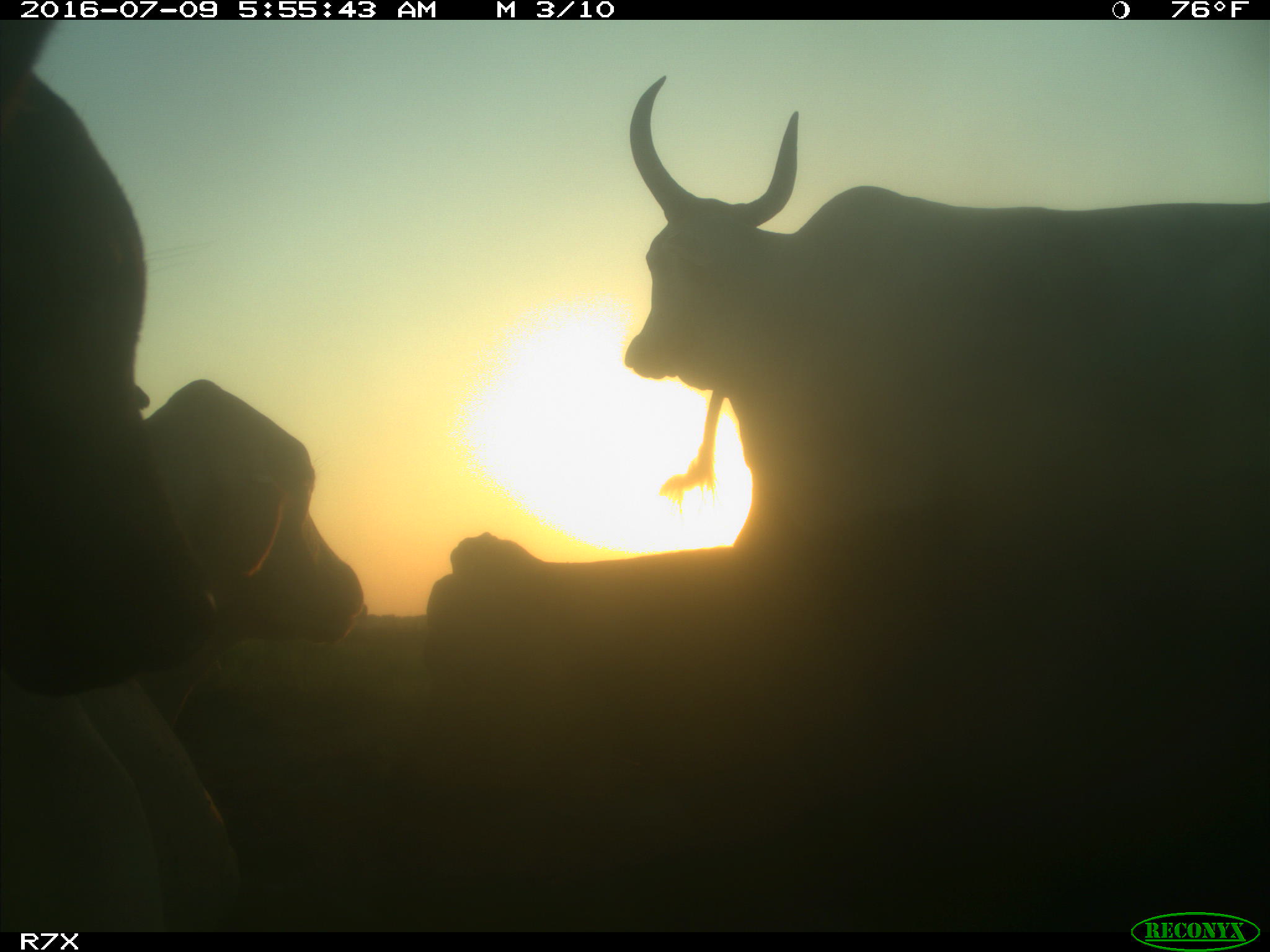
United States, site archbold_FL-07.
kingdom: Animalia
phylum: Chordata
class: Mammalia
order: Artiodactyla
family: Bovidae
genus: Bos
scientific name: Bos taurus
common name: domestic cow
Bos taurus (domestic cow).